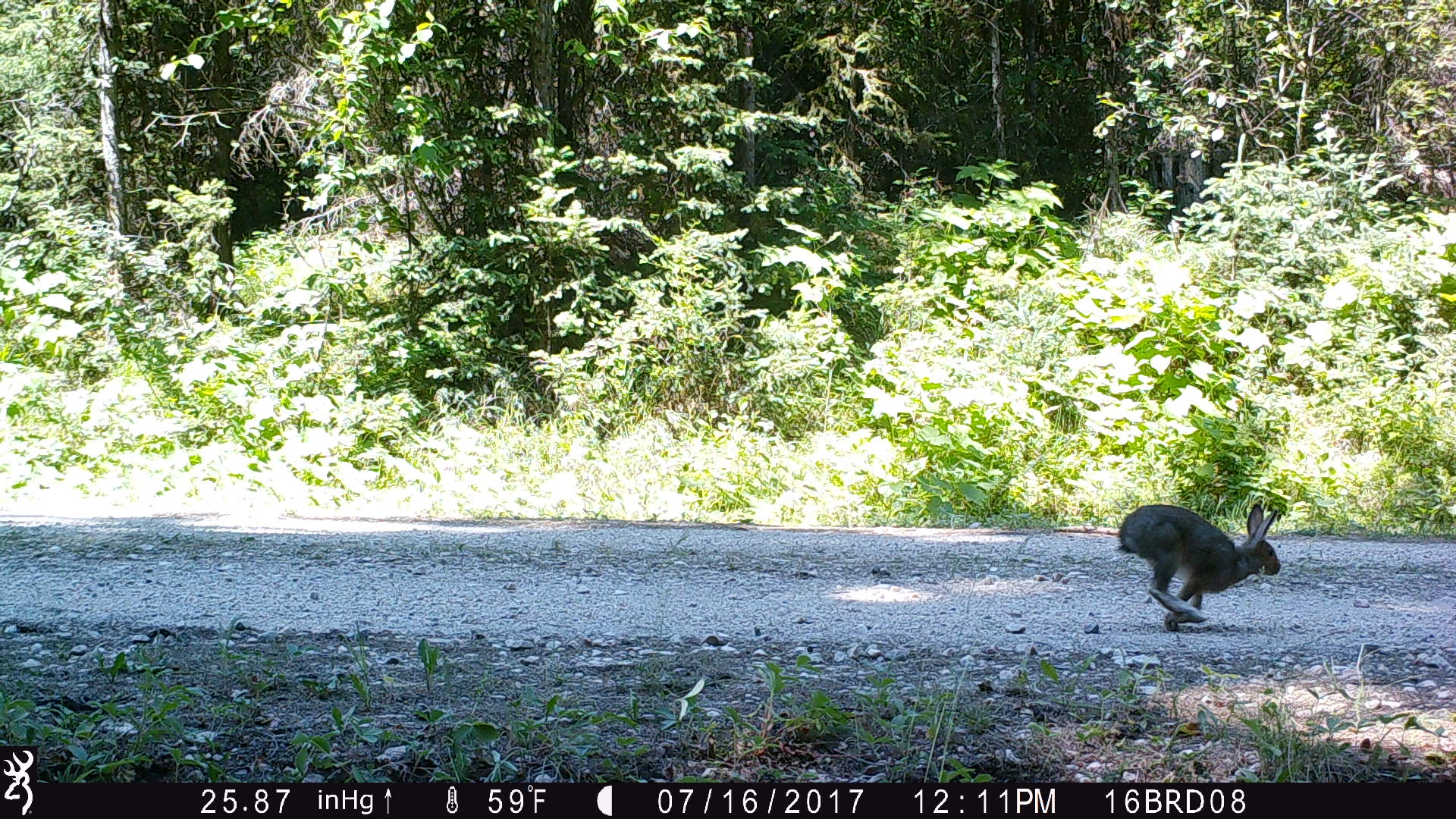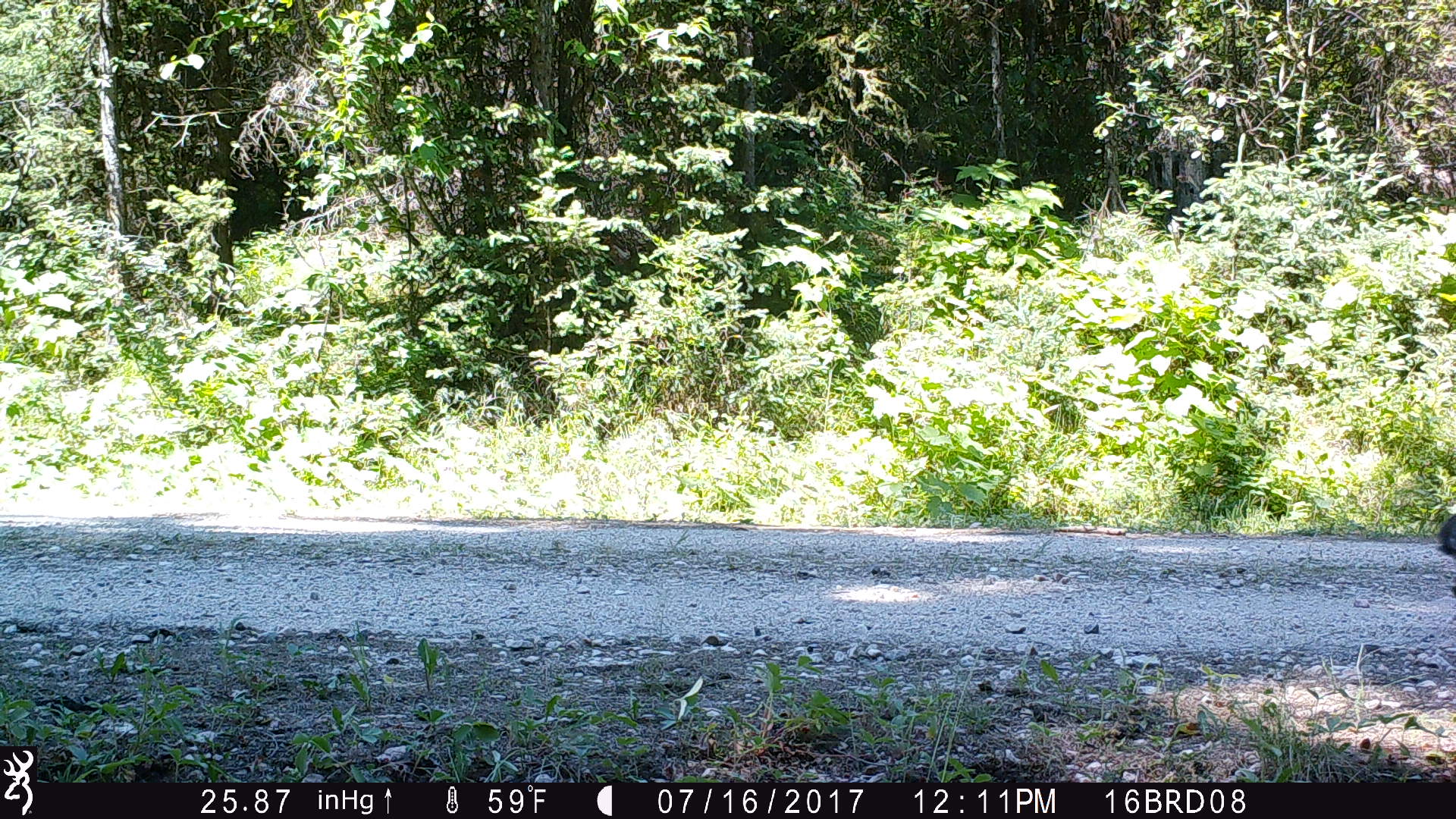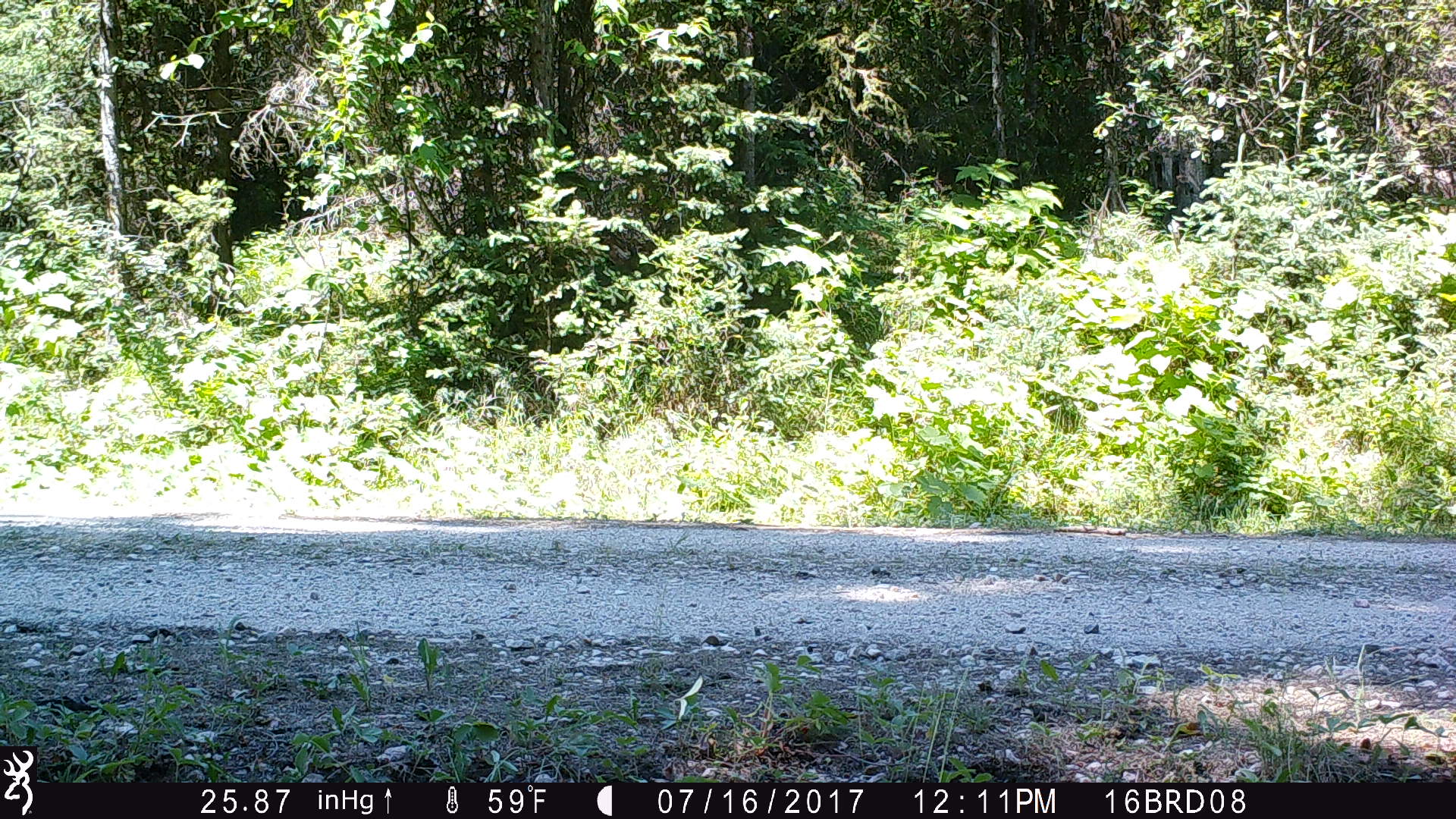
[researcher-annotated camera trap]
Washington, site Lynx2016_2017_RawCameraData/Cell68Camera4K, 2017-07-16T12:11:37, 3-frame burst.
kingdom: Animalia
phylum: Chordata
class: Mammalia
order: Lagomorpha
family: Leporidae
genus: Lepus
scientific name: Lepus americanus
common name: snowshoe hare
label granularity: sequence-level